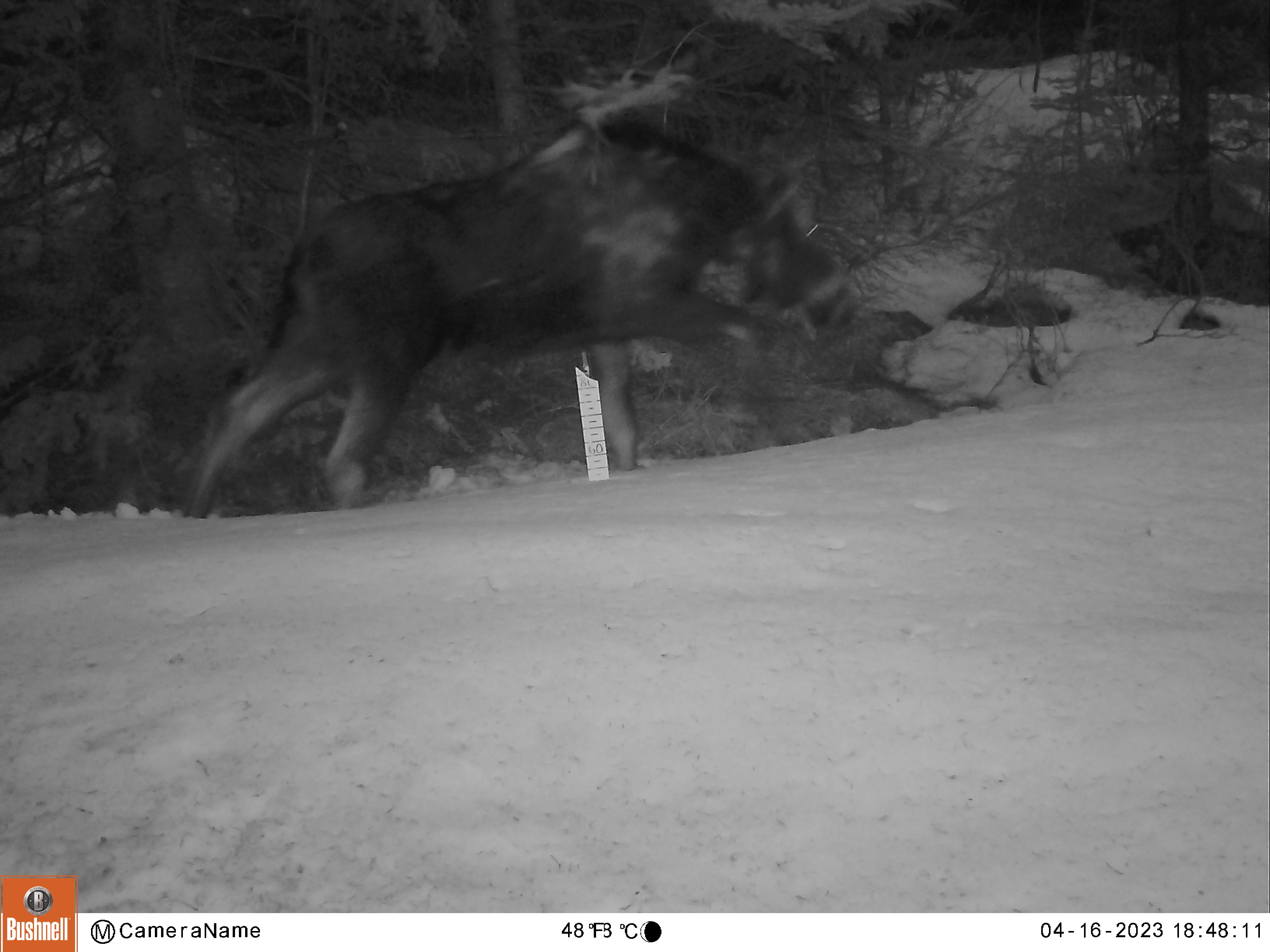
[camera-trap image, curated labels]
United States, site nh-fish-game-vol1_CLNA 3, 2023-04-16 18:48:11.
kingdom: Animalia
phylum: Chordata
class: Mammalia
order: Artiodactyla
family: Cervidae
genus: Alces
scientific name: Alces alces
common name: moose